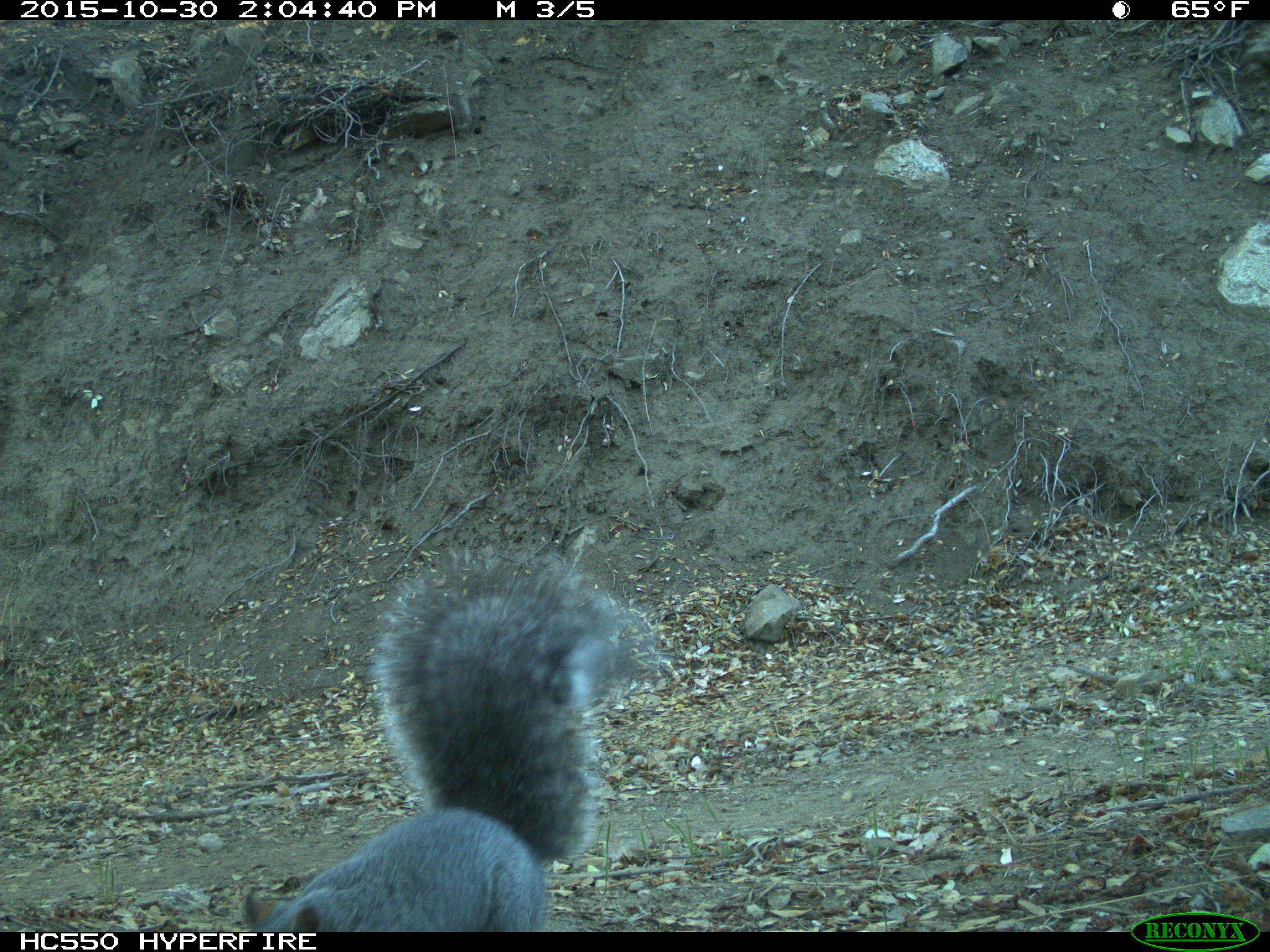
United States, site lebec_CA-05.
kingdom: Animalia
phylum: Chordata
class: Mammalia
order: Rodentia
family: Sciuridae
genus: Sciurus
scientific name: Sciurus carolinensis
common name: eastern gray squirrel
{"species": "Sciurus carolinensis (eastern gray squirrel)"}